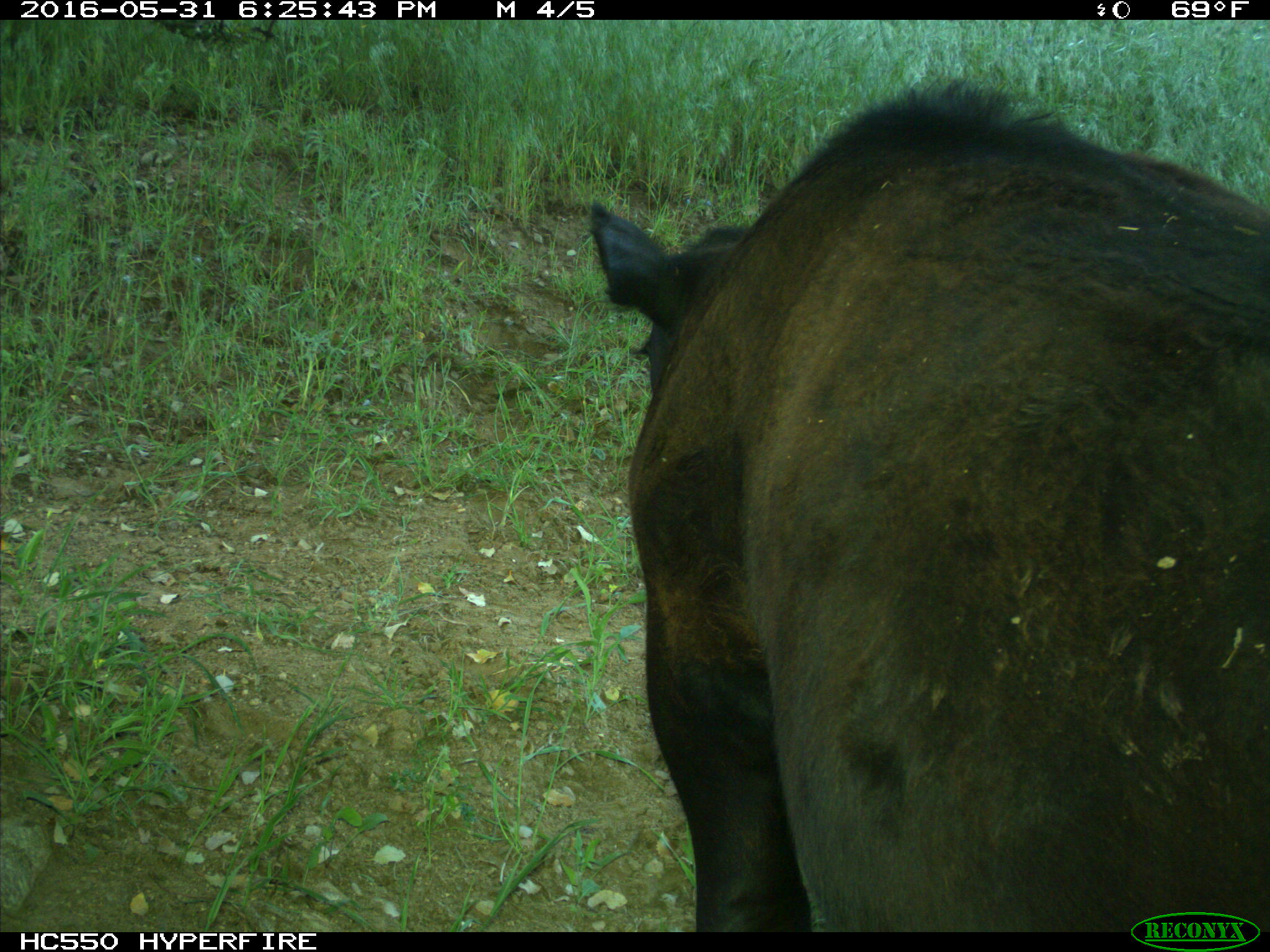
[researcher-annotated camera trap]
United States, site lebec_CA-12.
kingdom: Animalia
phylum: Chordata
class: Mammalia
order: Artiodactyla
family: Bovidae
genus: Bos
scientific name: Bos taurus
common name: domestic cow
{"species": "Bos taurus (domestic cow)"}